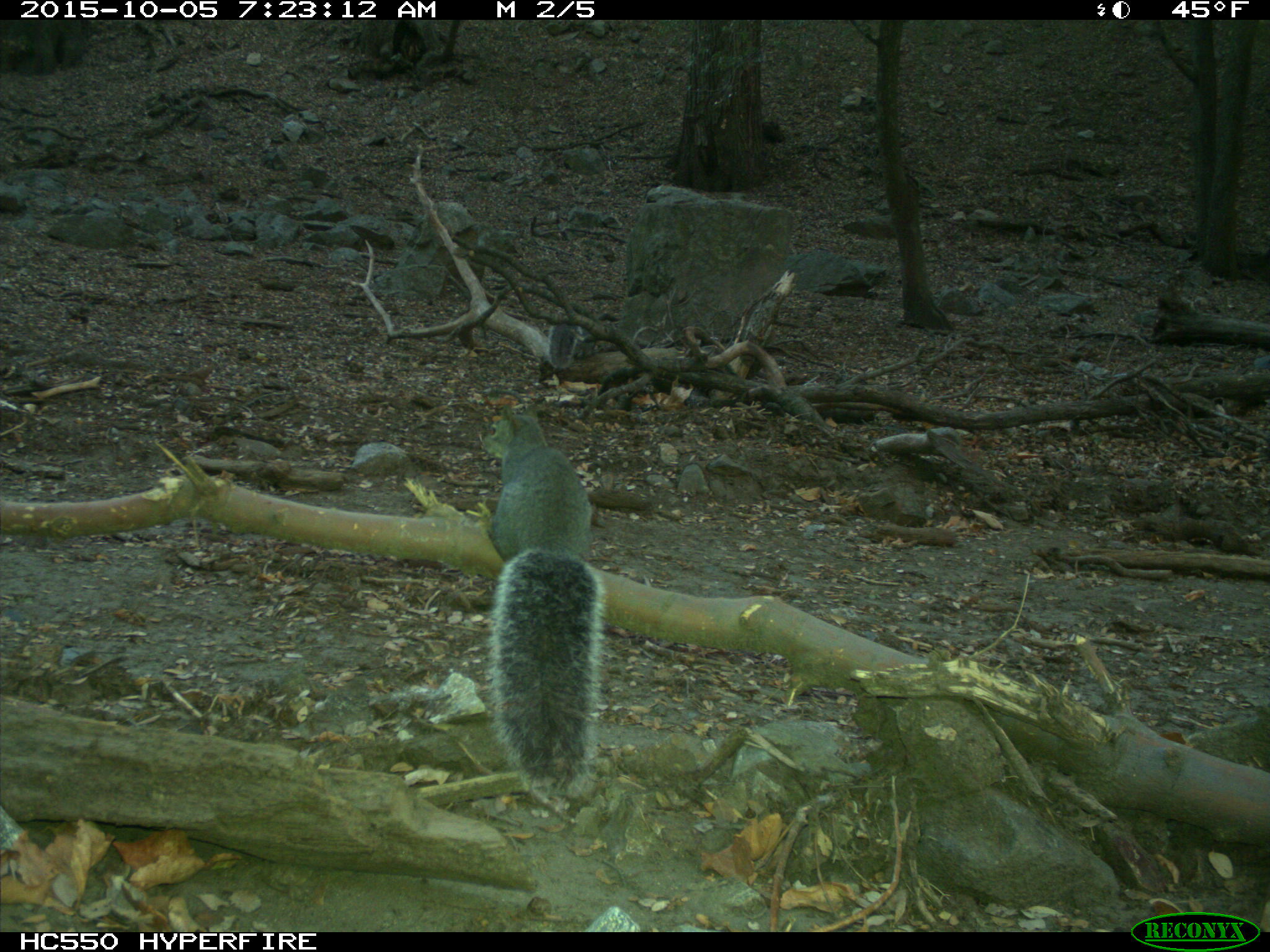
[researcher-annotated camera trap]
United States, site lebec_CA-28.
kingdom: Animalia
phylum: Chordata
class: Mammalia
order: Rodentia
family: Sciuridae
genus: Sciurus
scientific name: Sciurus carolinensis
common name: eastern gray squirrel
Sciurus carolinensis (eastern gray squirrel).